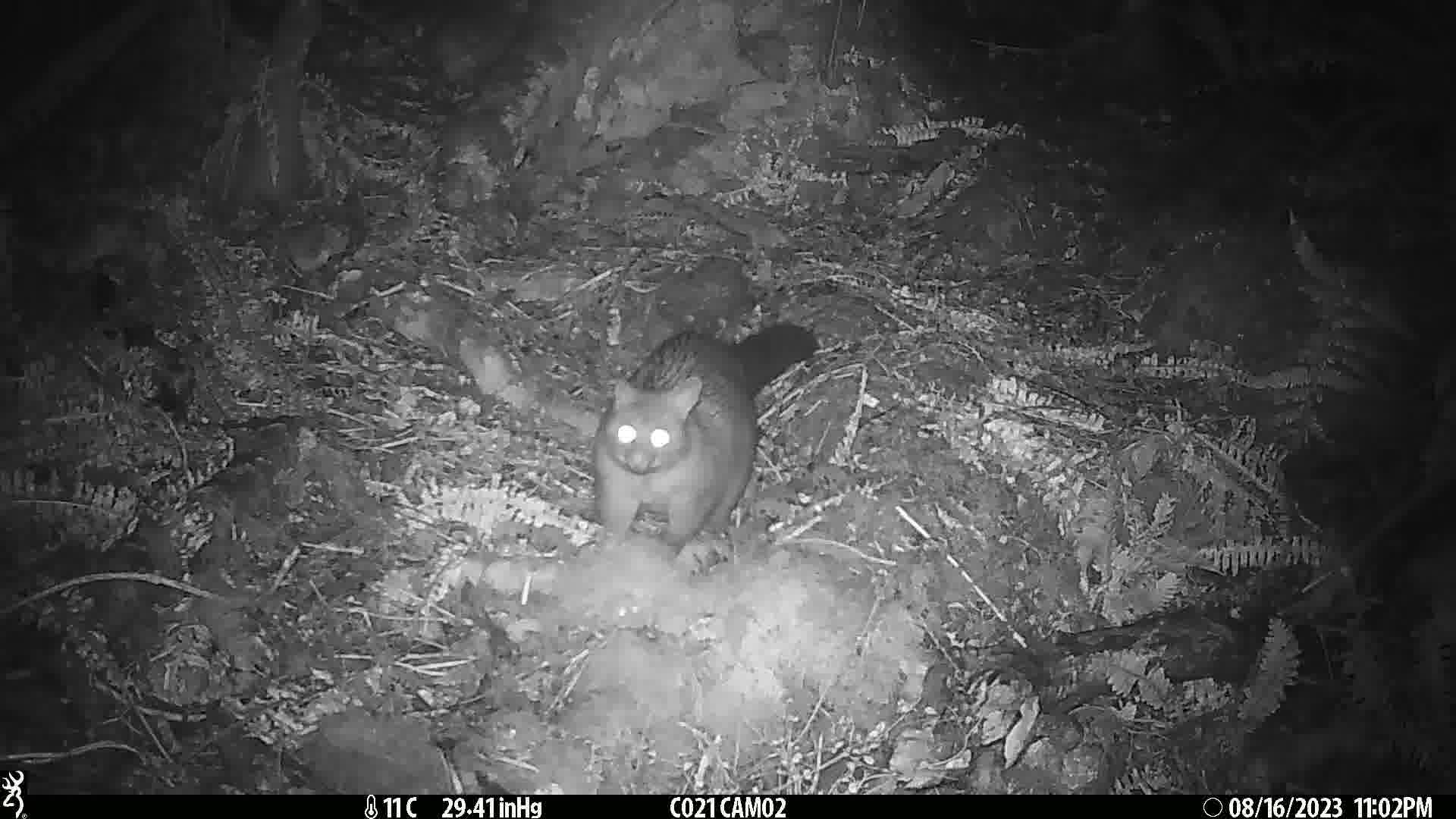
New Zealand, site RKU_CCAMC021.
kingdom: Animalia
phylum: Chordata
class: Mammalia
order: Diprotodontia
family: Phalangeridae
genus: Trichosurus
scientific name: Trichosurus vulpecula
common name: common brushtail possum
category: possum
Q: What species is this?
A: Possum (common brushtail possum) (Trichosurus vulpecula).